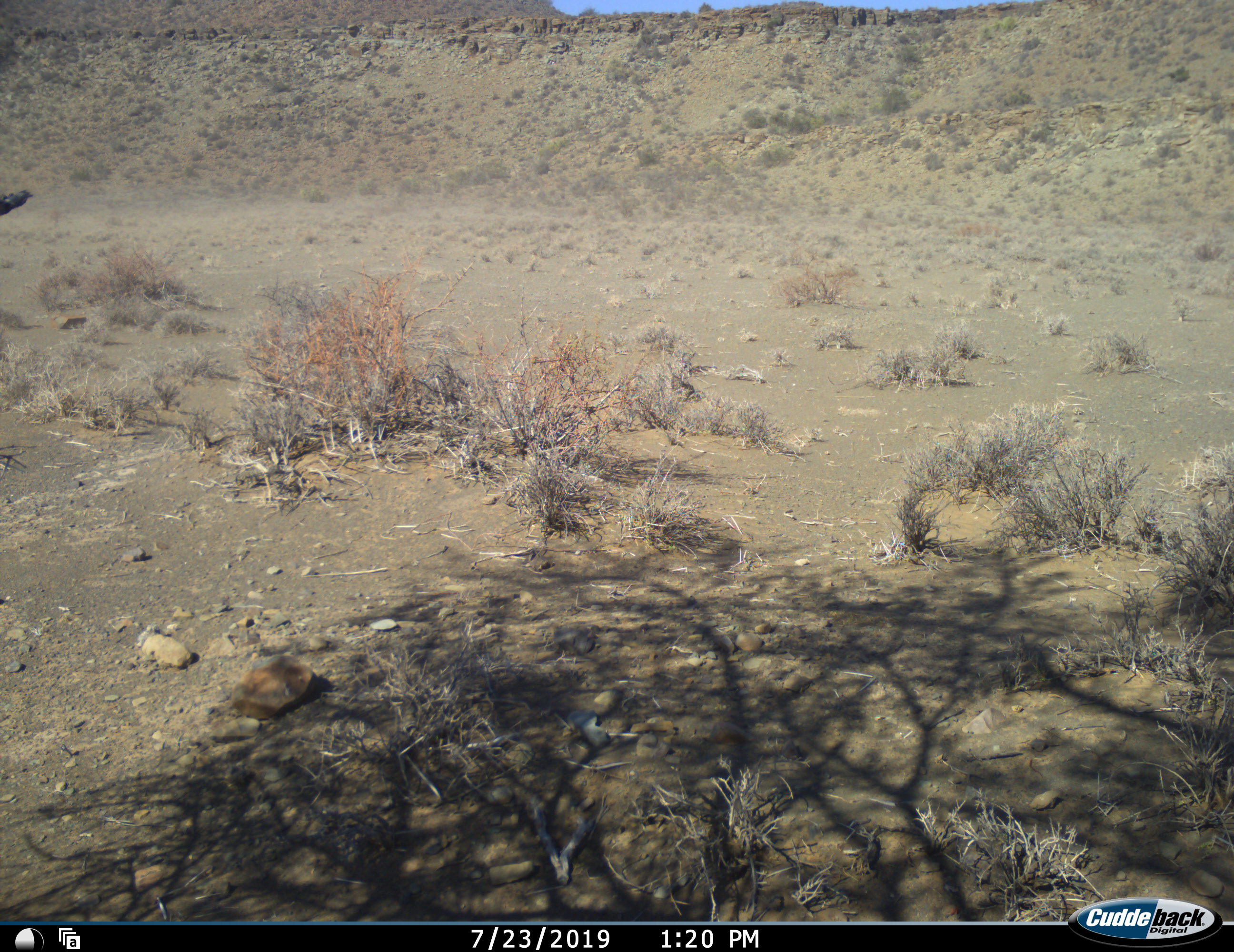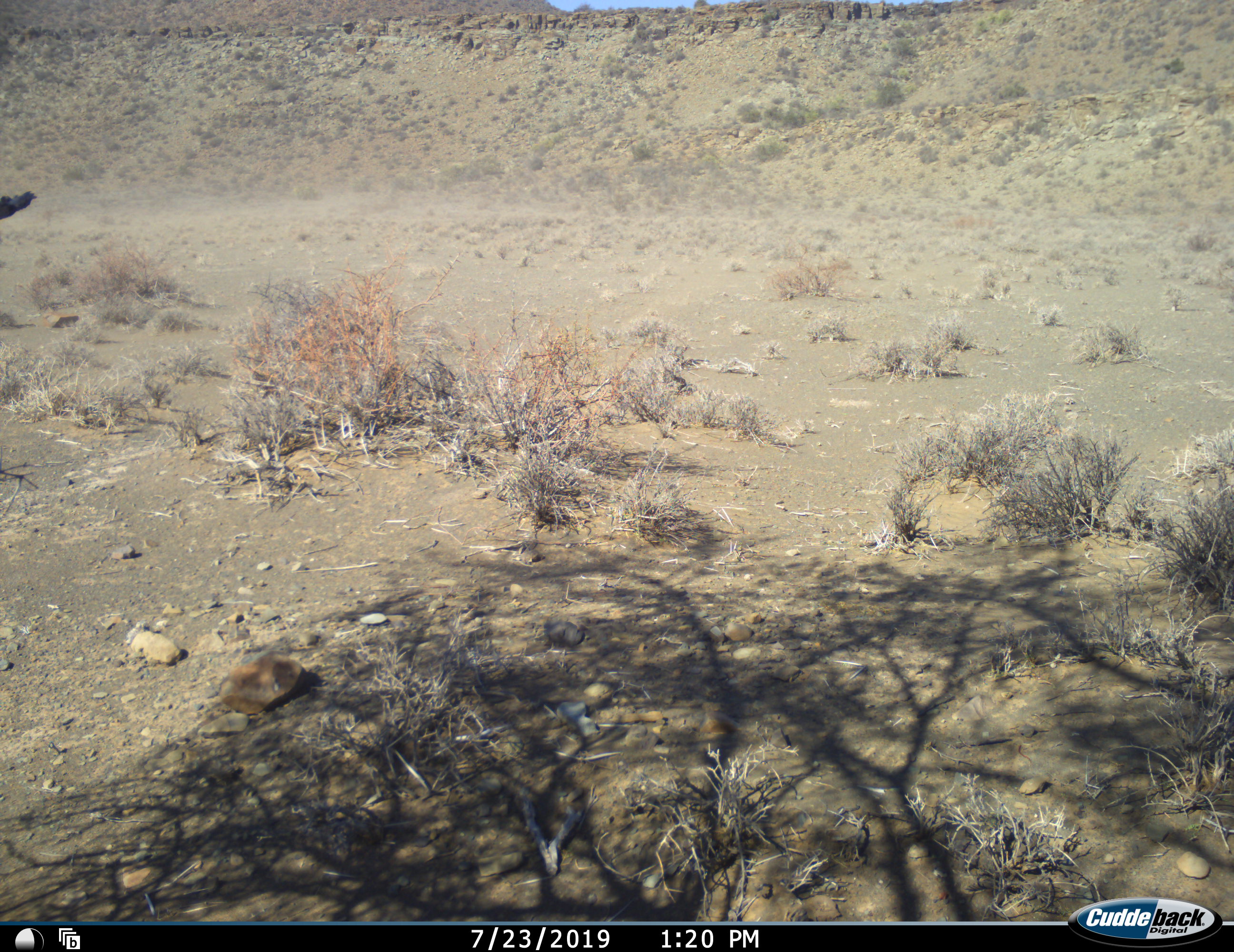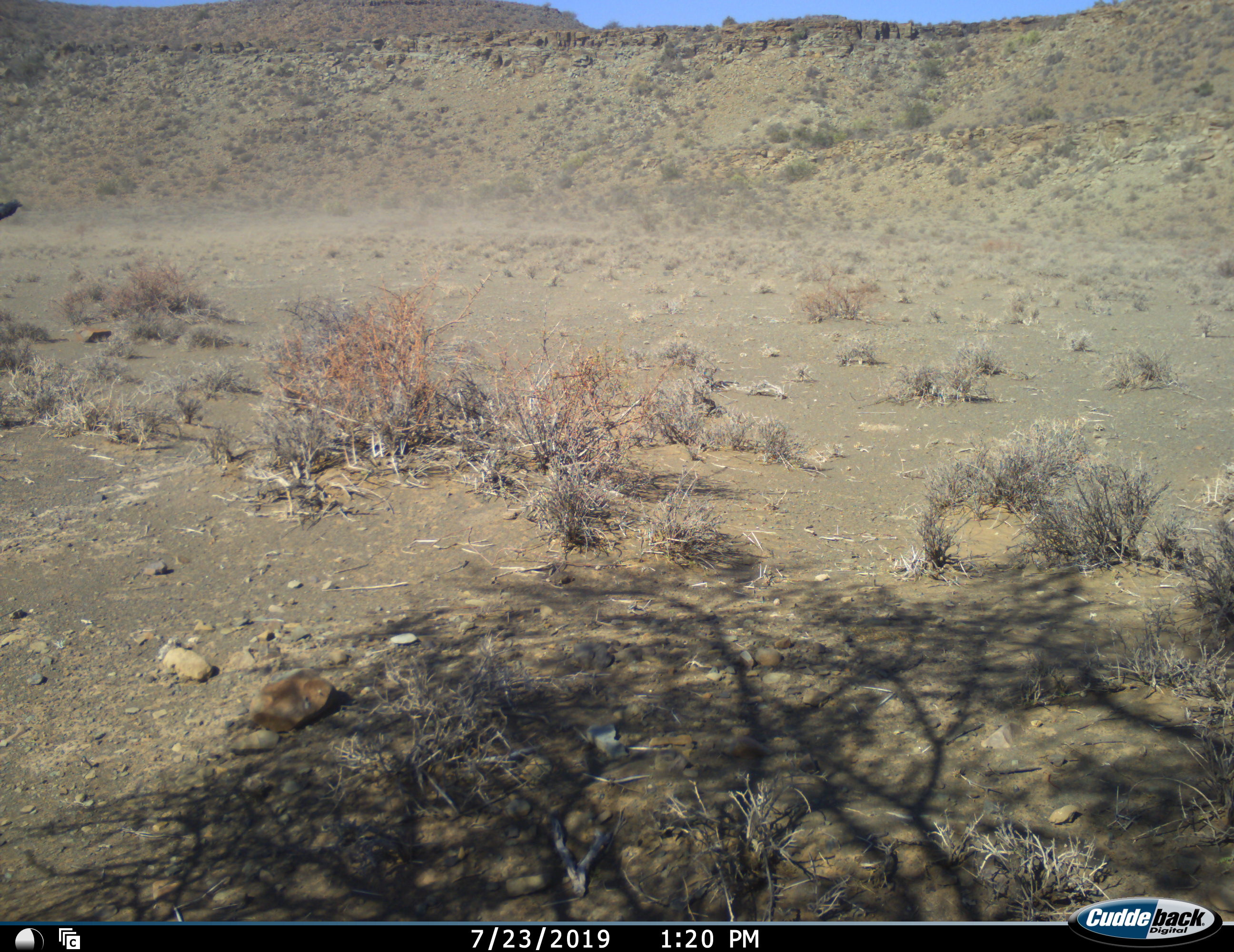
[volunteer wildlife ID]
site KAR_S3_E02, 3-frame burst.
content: unidentified animal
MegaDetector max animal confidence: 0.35